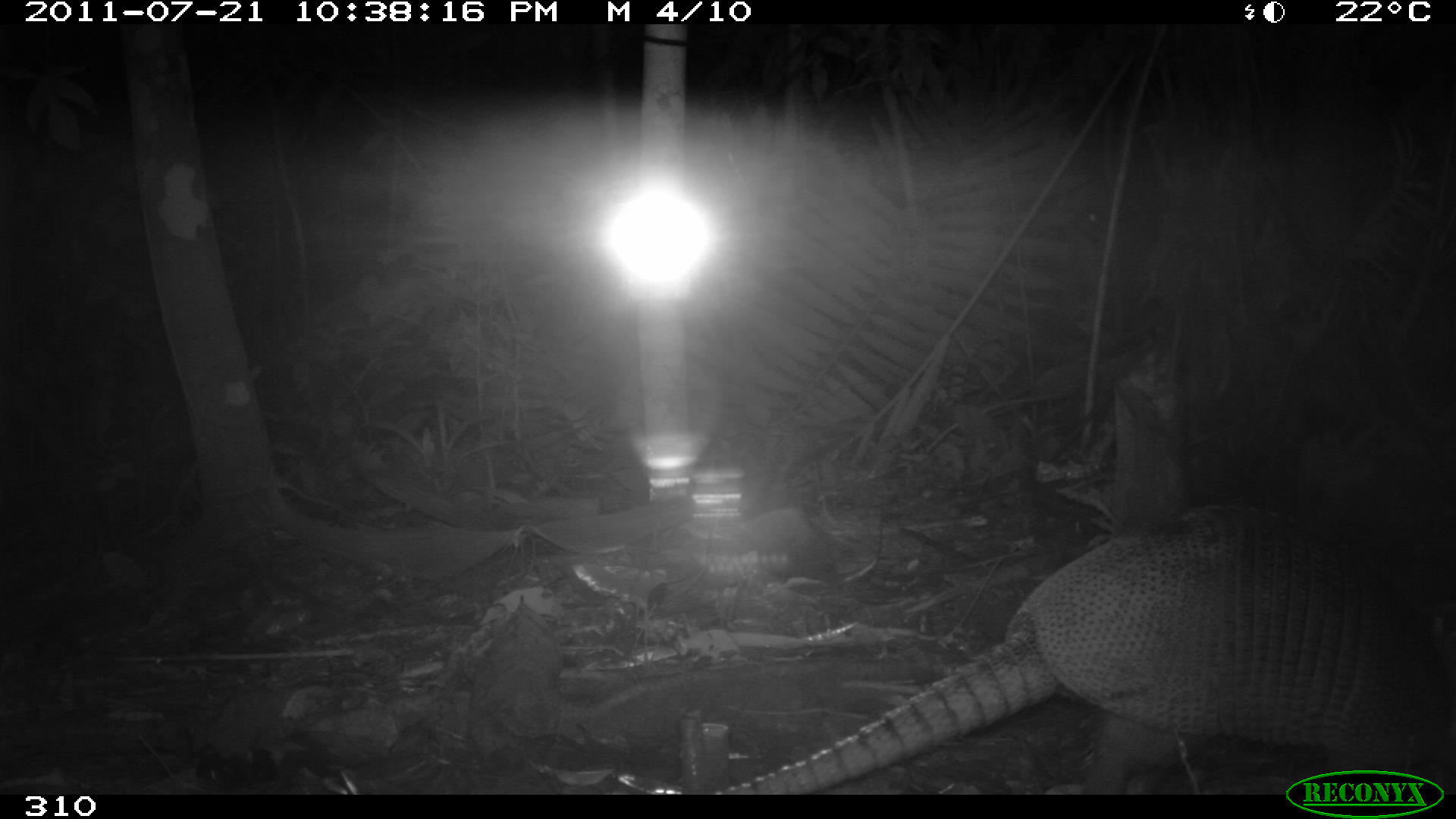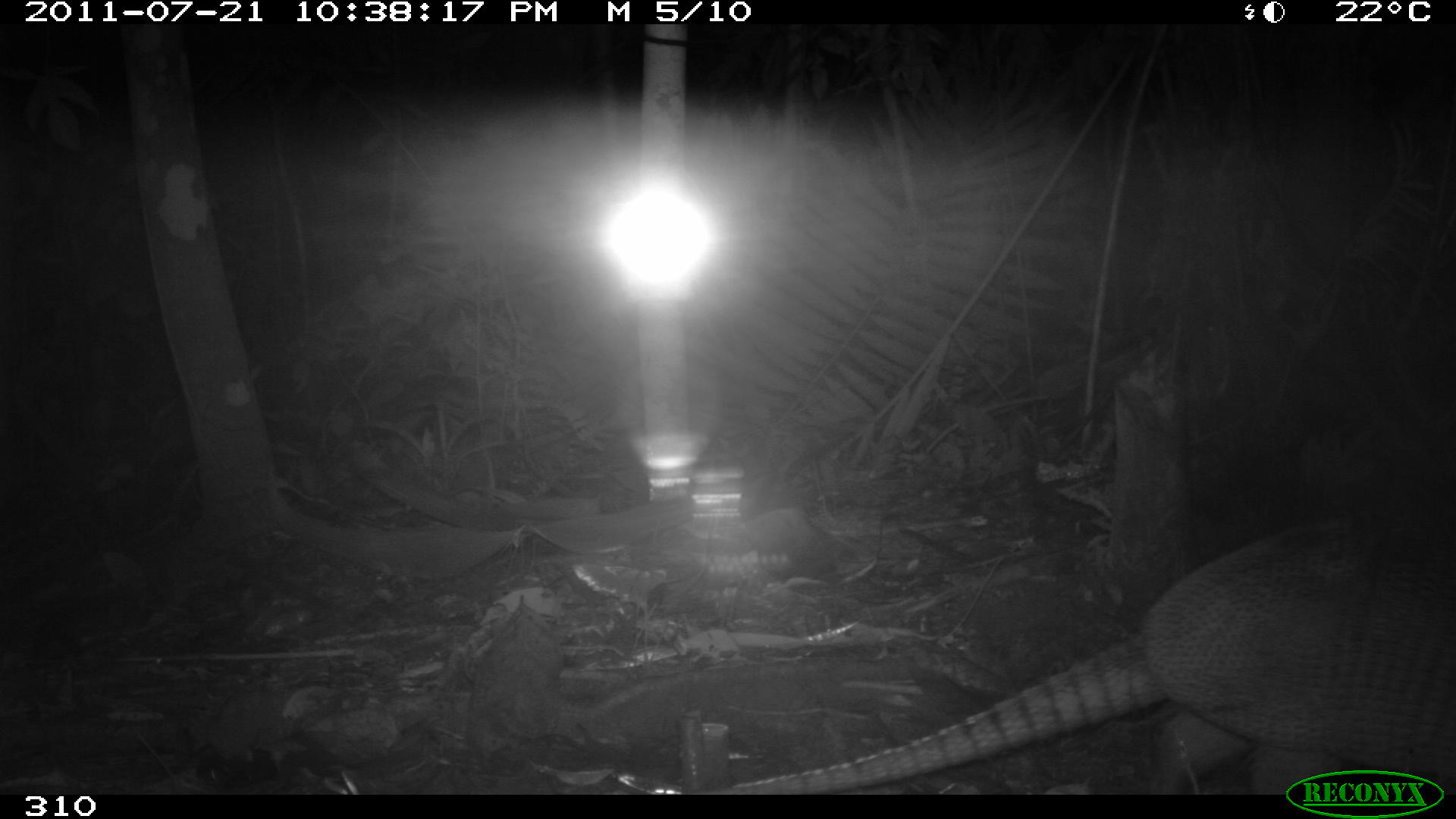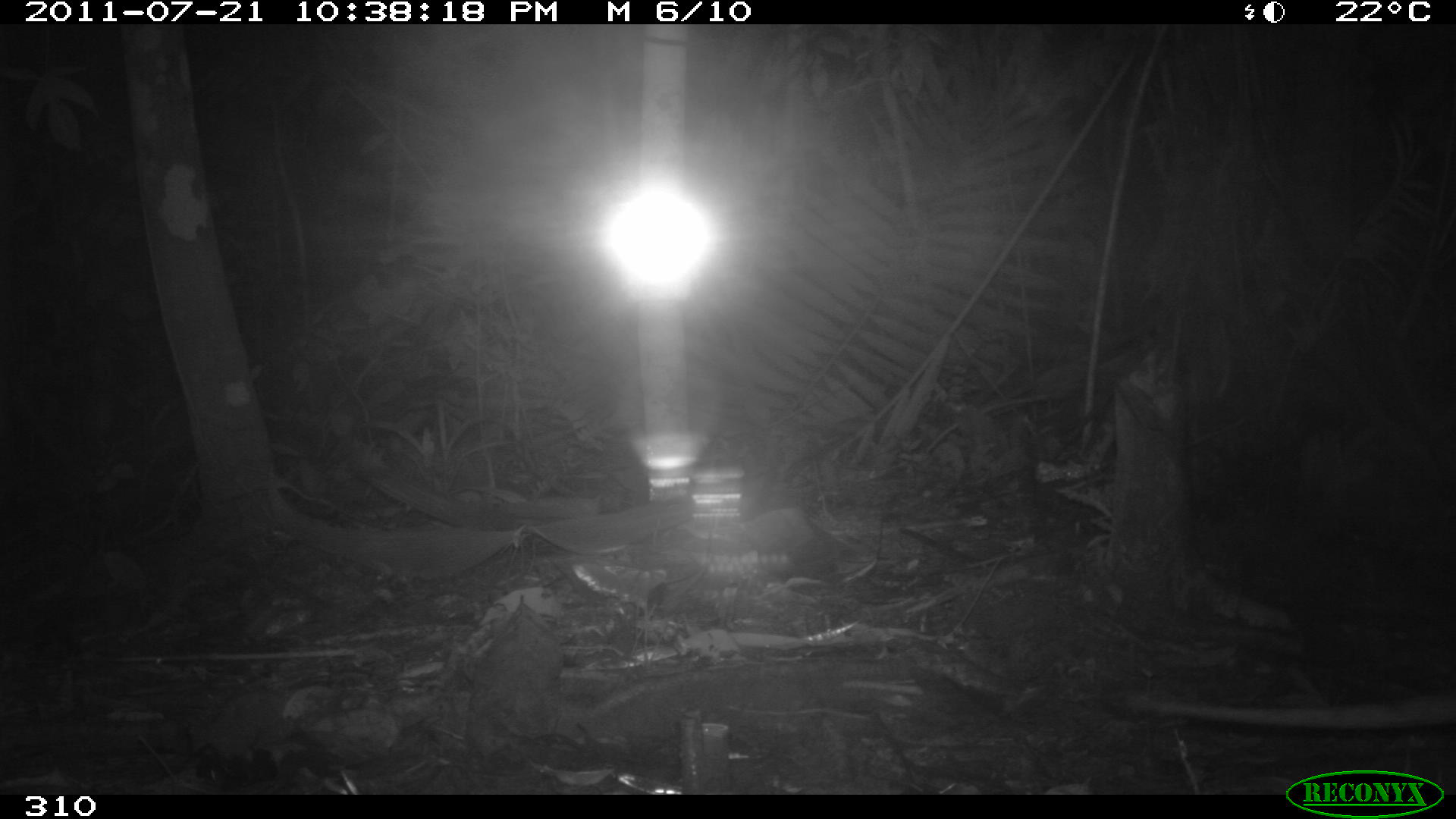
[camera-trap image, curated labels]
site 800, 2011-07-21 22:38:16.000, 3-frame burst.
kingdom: Animalia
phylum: Chordata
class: Mammalia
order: Cingulata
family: Dasypodidae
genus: Dasypus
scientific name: Dasypus novemcinctus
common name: nine-banded armadillo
Dasypus novemcinctus (nine-banded armadillo).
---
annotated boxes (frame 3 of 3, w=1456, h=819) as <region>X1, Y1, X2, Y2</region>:
dasypus novemcinctus: <region>1128, 689, 1455, 726</region>